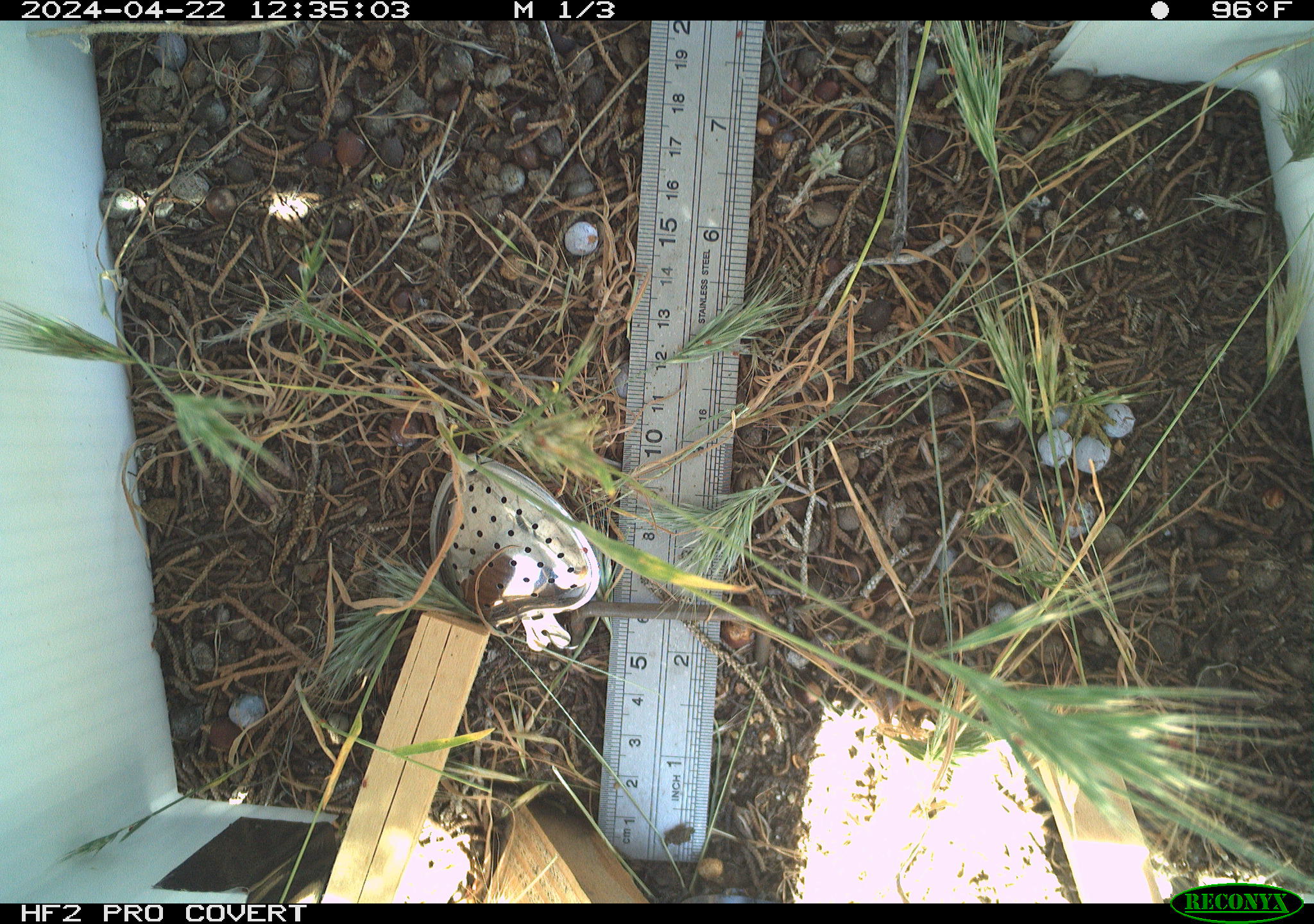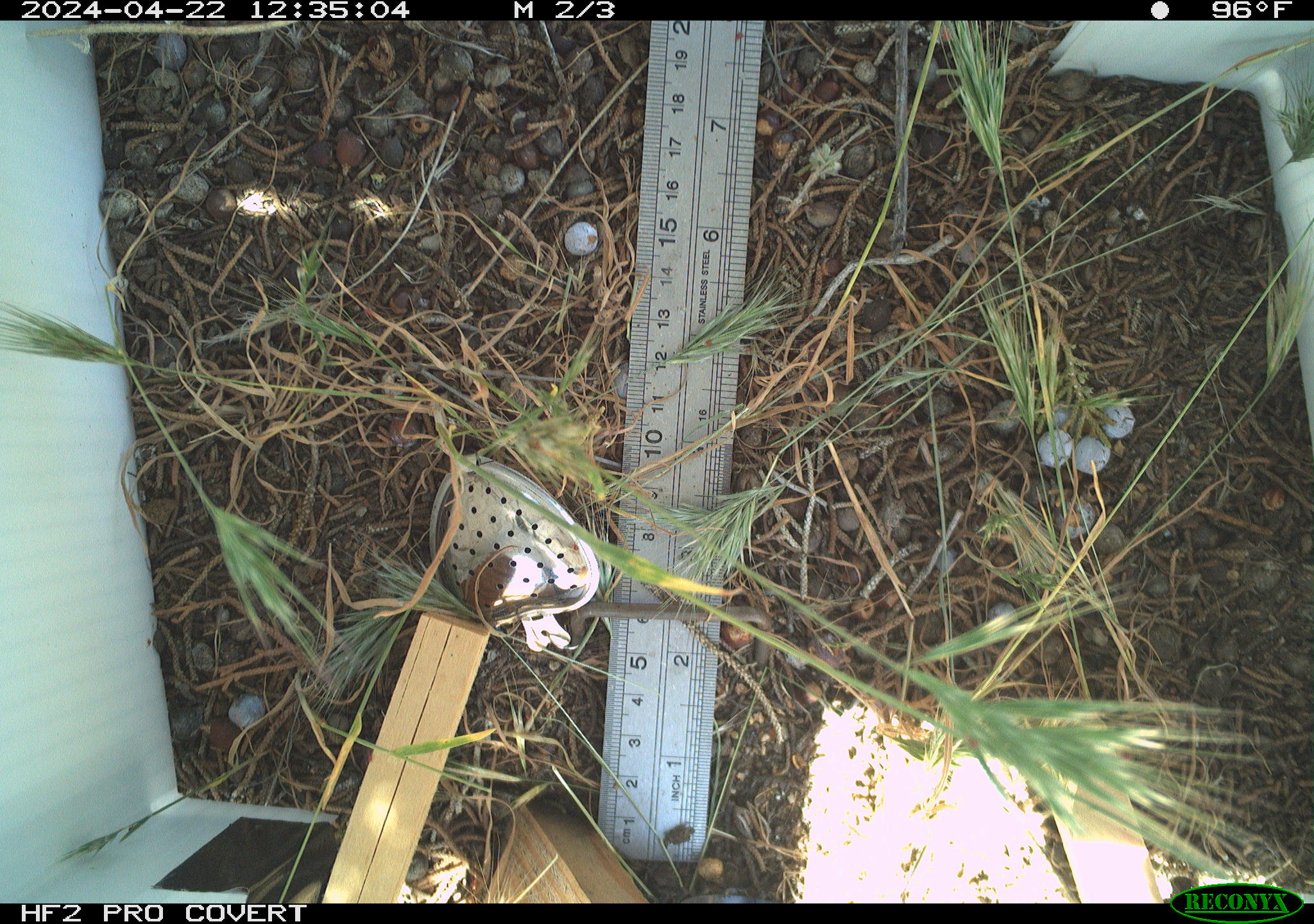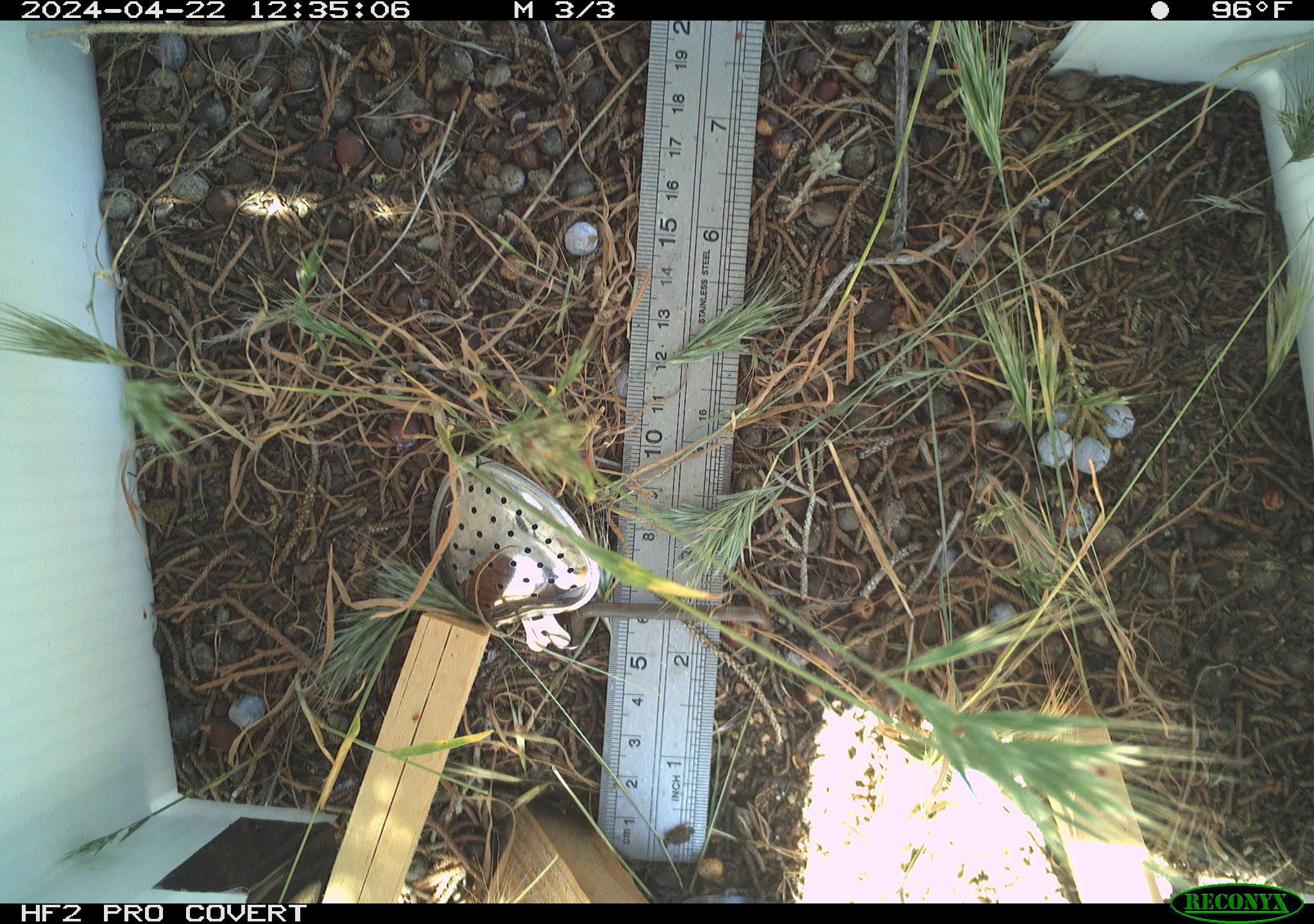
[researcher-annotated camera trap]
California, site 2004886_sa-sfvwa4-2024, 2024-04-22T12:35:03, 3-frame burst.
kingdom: Animalia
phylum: Arthropoda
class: Insecta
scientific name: Insecta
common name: insect